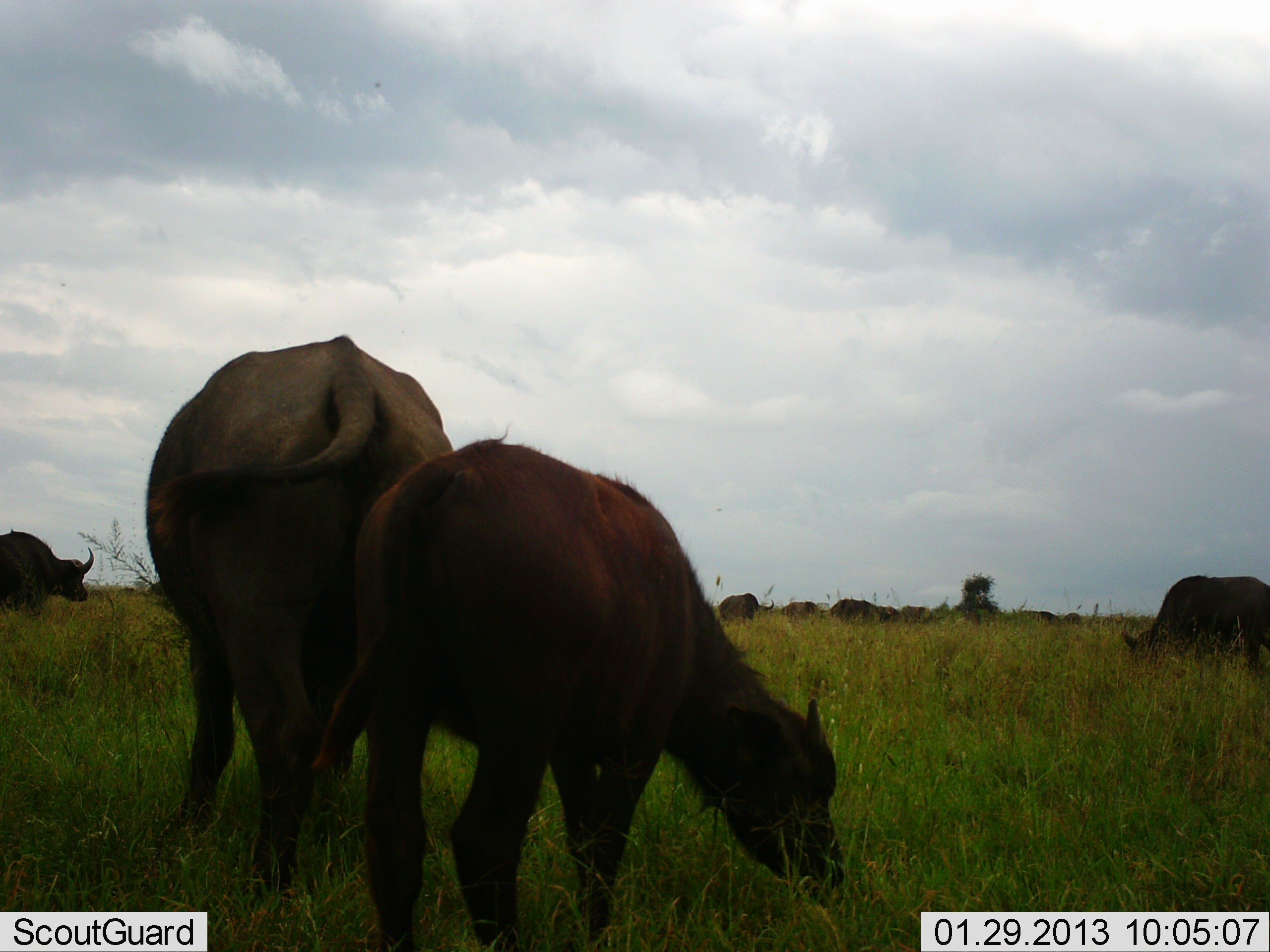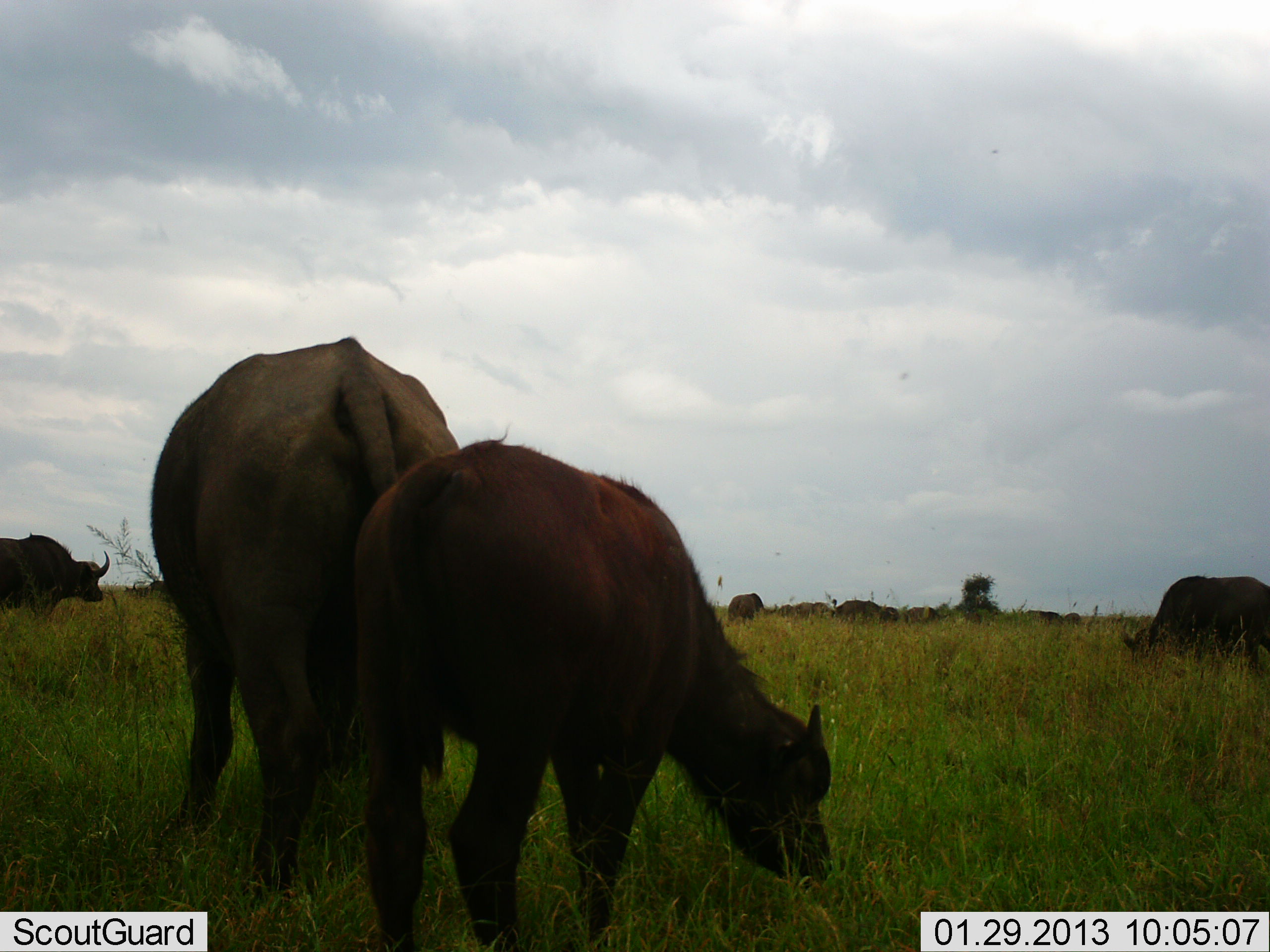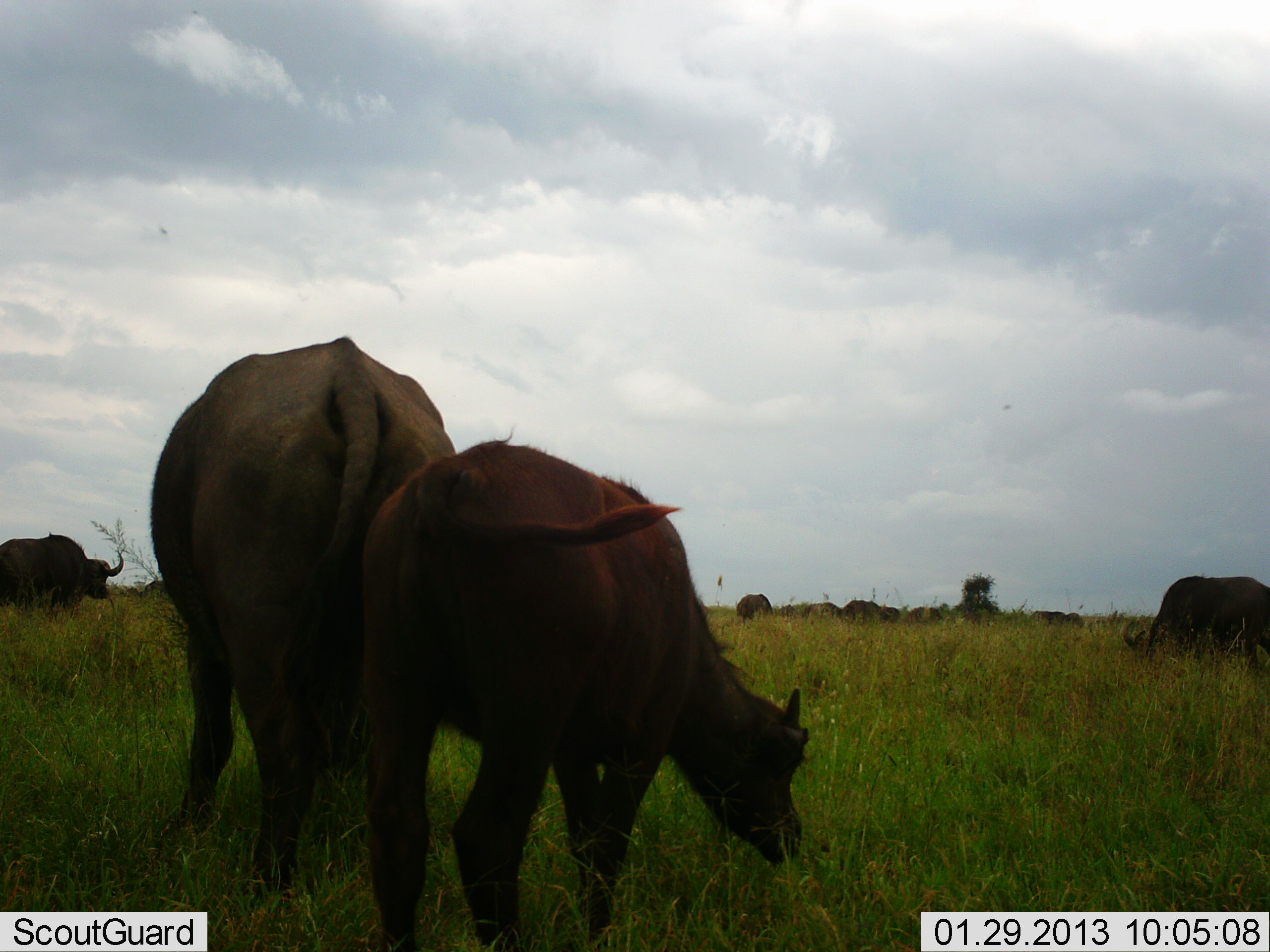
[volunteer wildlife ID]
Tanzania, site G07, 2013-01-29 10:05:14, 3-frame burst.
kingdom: Animalia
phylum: Chordata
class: Mammalia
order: Artiodactyla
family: Bovidae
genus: Syncerus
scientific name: Syncerus caffer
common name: cape buffalo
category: buffalo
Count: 11-50.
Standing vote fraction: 58%.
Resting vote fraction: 8%.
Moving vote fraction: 27%.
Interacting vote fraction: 8%.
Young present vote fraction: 42%.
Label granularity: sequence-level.